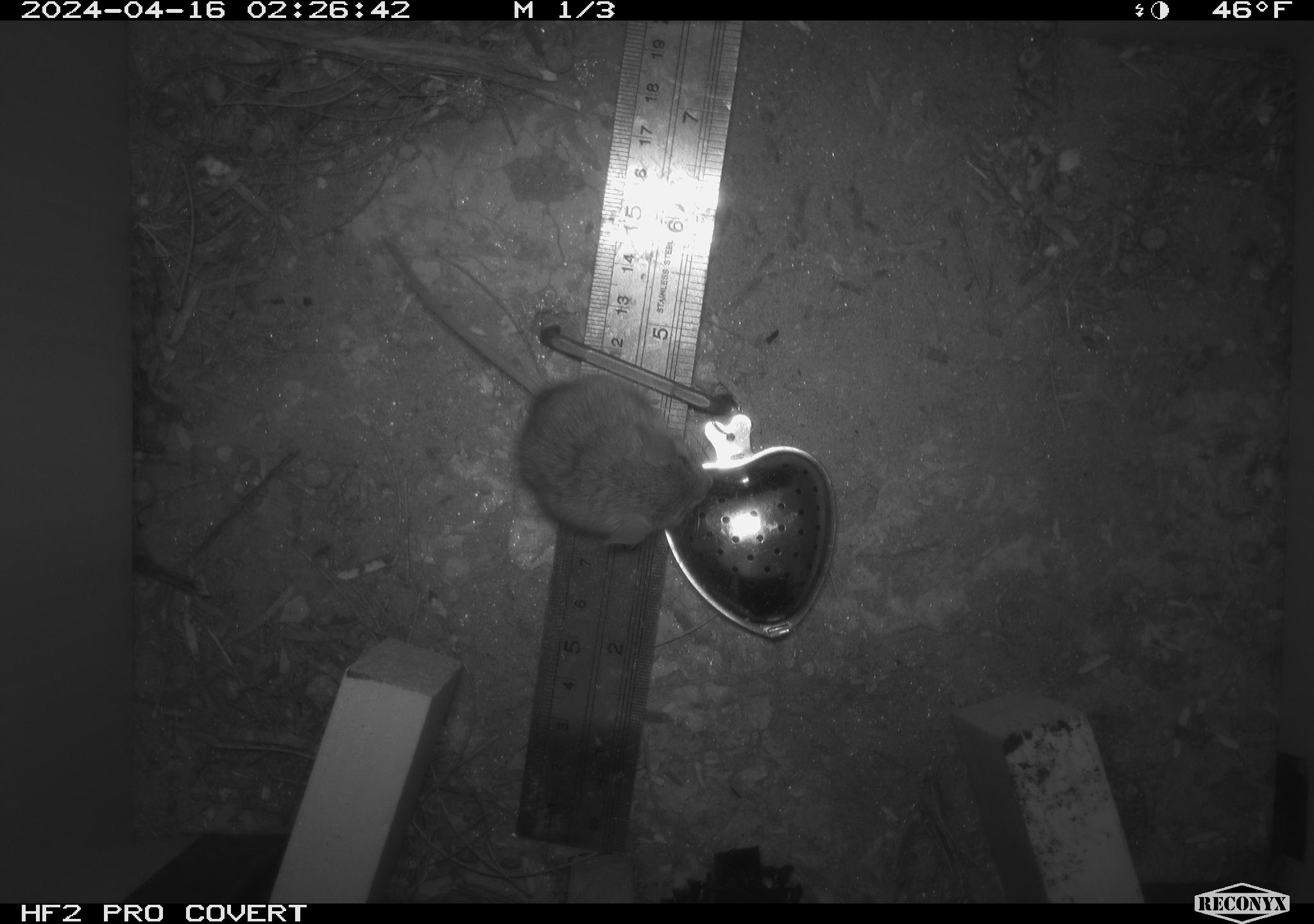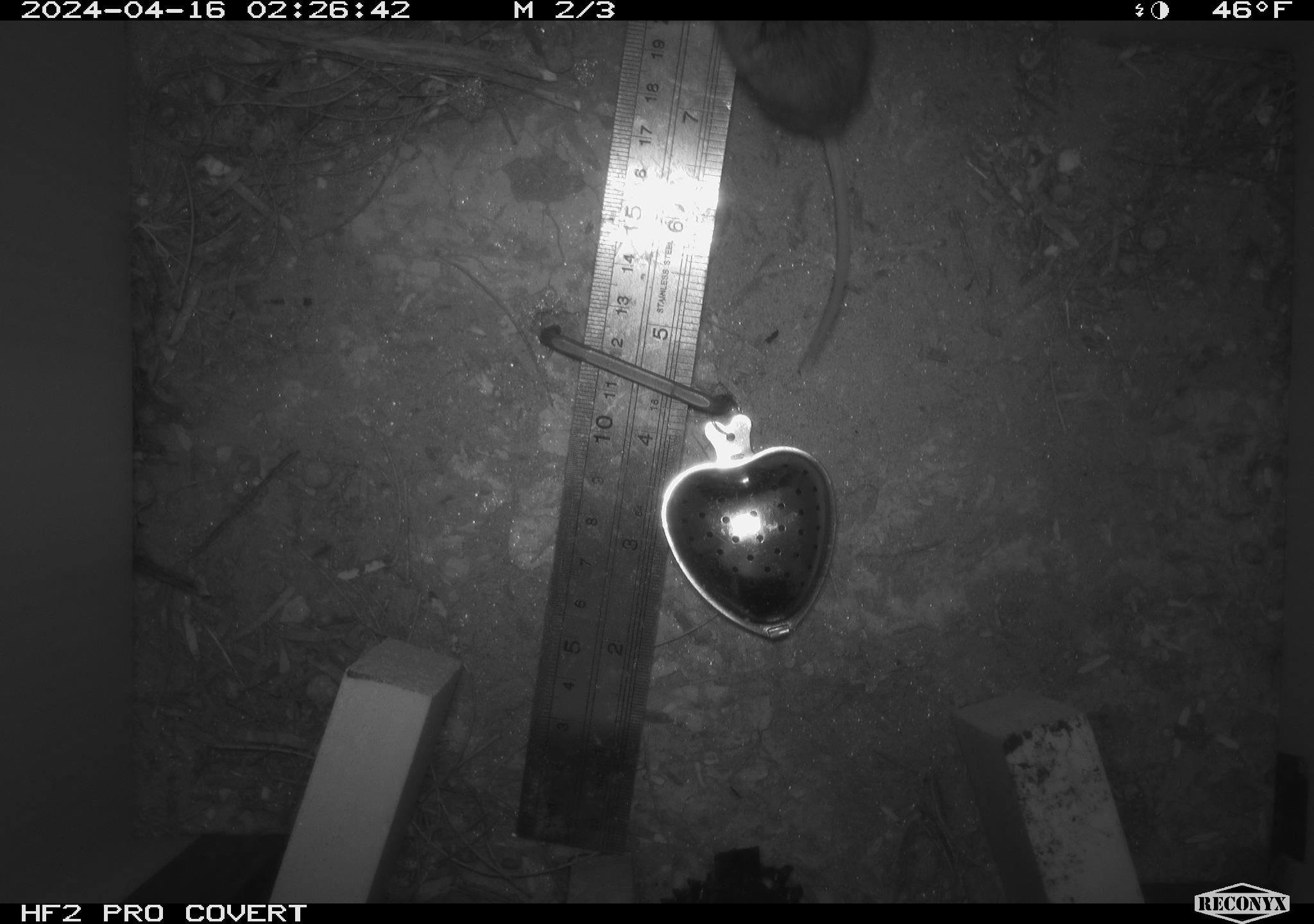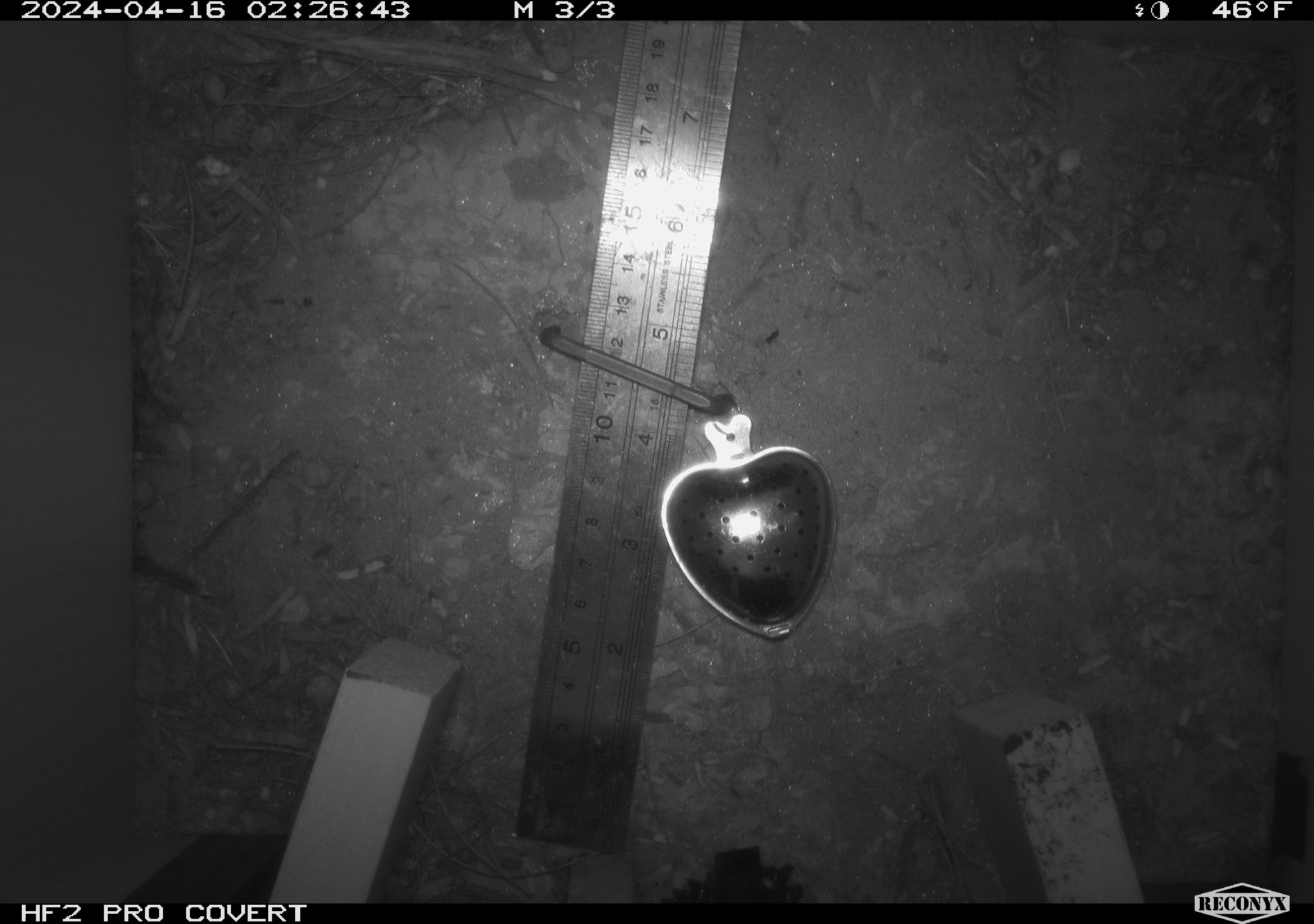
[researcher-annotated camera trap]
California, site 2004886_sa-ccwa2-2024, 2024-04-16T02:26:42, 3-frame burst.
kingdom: Animalia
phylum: Chordata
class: Mammalia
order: Rodentia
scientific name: Rodentia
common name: mouse species